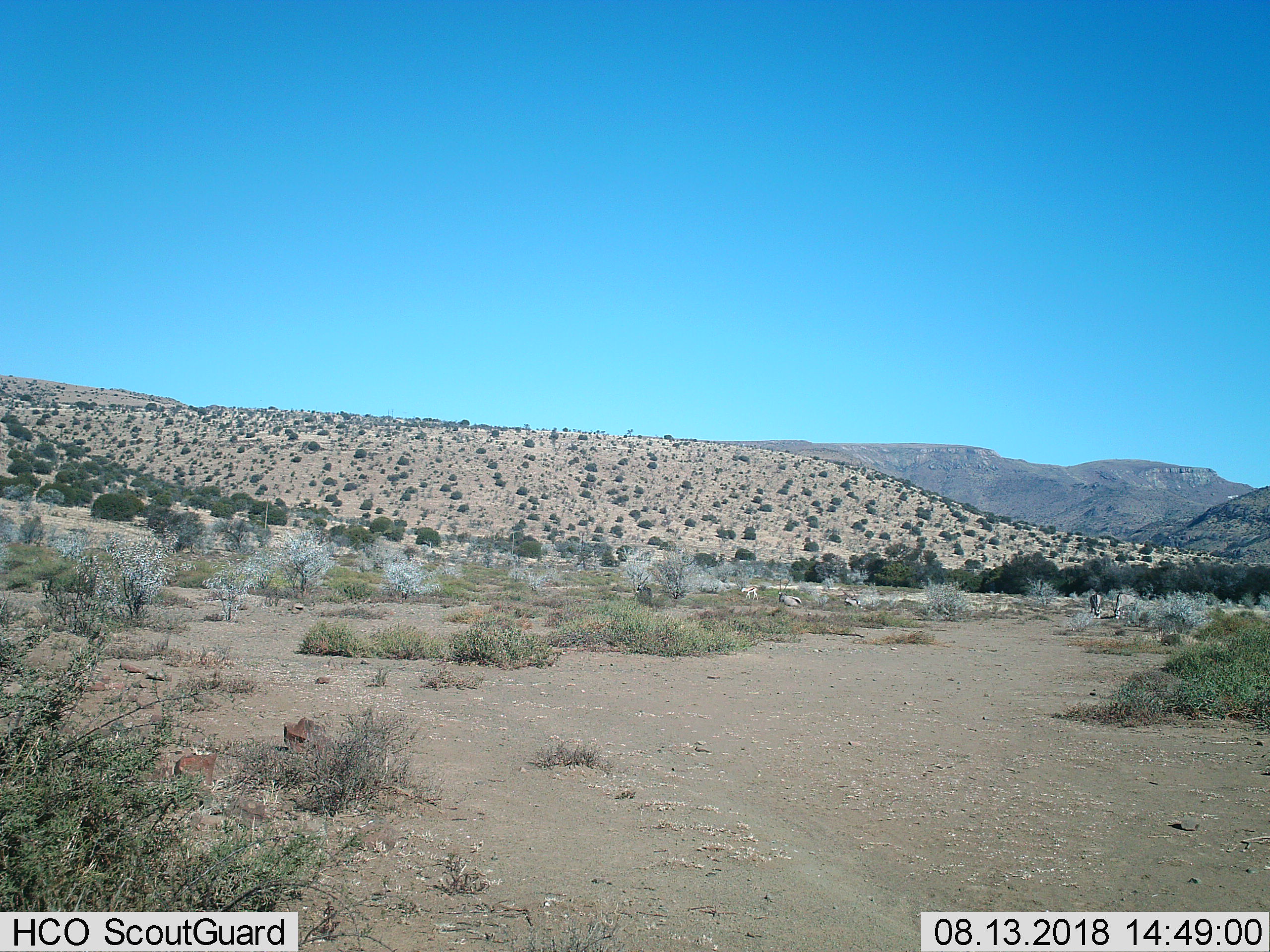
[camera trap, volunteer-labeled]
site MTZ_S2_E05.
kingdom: Animalia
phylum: Chordata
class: Mammalia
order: Artiodactyla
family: Bovidae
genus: Oryx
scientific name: Oryx gazella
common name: gemsbok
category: oryx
Oryx (gemsbok) (Oryx gazella), count 5. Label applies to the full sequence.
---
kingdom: Animalia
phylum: Chordata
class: Mammalia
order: Artiodactyla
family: Bovidae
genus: Antidorcas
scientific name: Antidorcas marsupialis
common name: springbok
Springbok (Antidorcas marsupialis), count 1. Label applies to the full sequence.